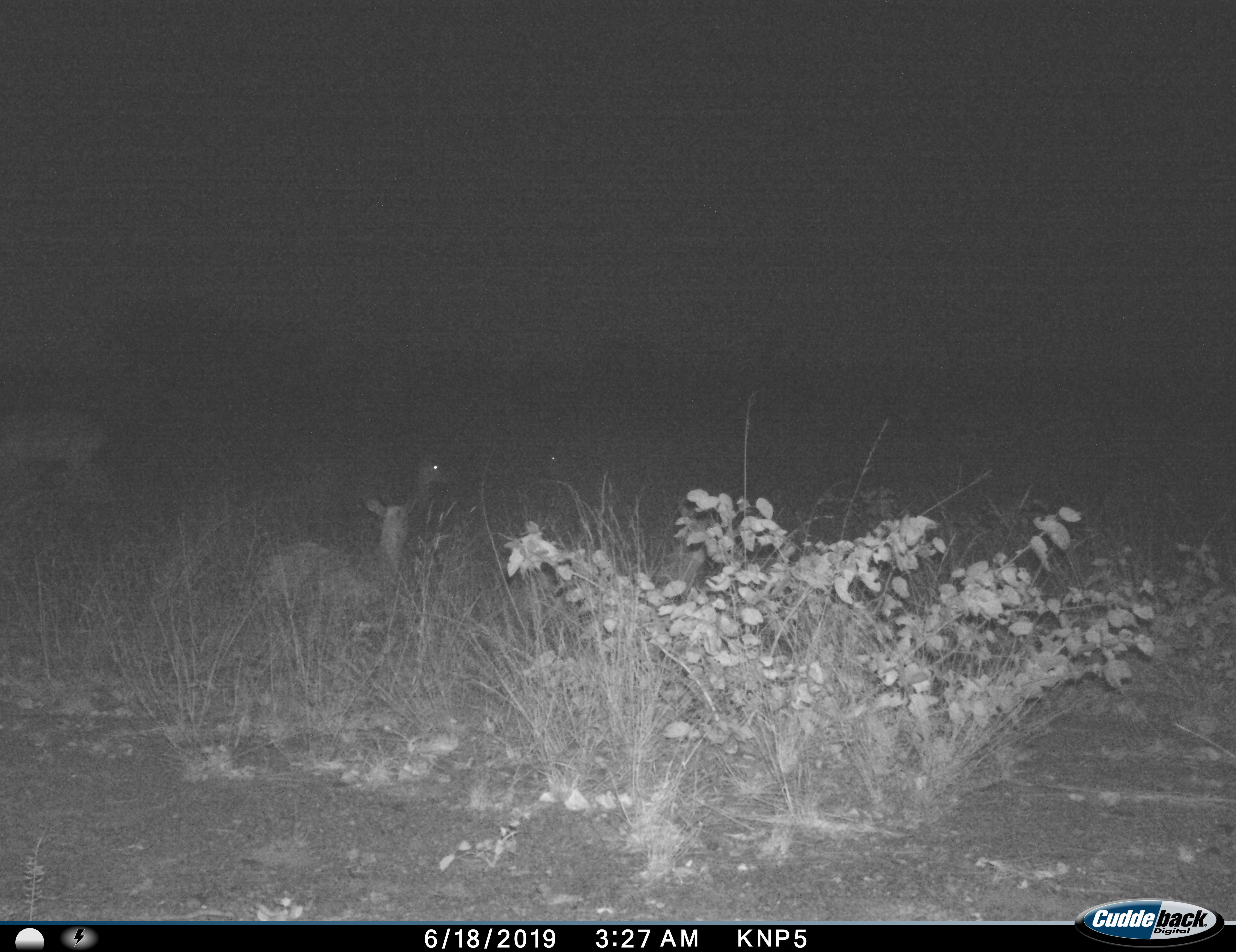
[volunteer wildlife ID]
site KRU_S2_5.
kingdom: Animalia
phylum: Chordata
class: Mammalia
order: Artiodactyla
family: Bovidae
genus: Aepyceros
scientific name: Aepyceros melampus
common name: impala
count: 4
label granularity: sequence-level